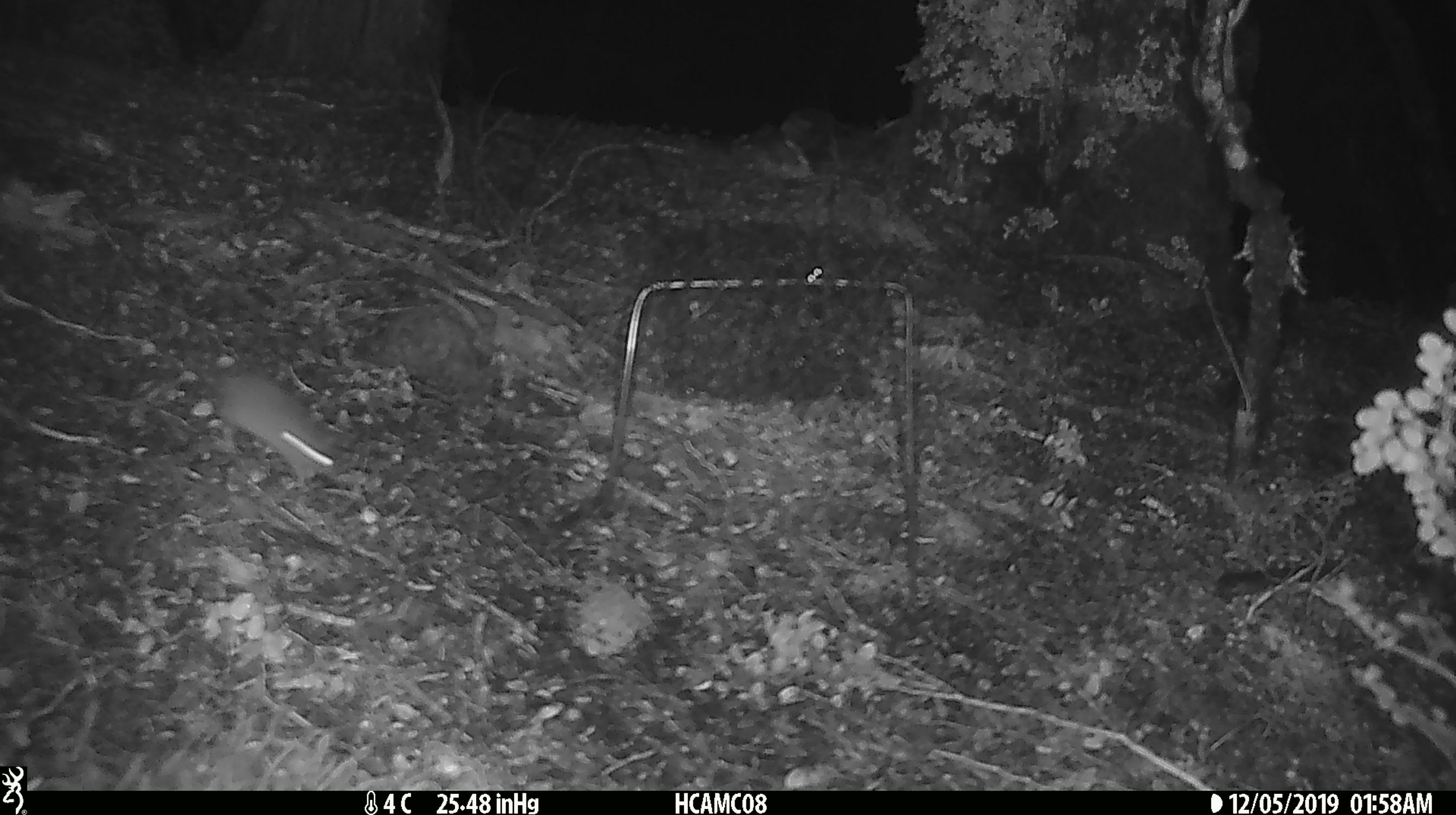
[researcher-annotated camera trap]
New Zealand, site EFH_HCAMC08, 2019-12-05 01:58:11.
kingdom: Animalia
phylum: Chordata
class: Mammalia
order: Rodentia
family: Muridae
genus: Mus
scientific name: Mus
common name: mouse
Mouse (Mus).